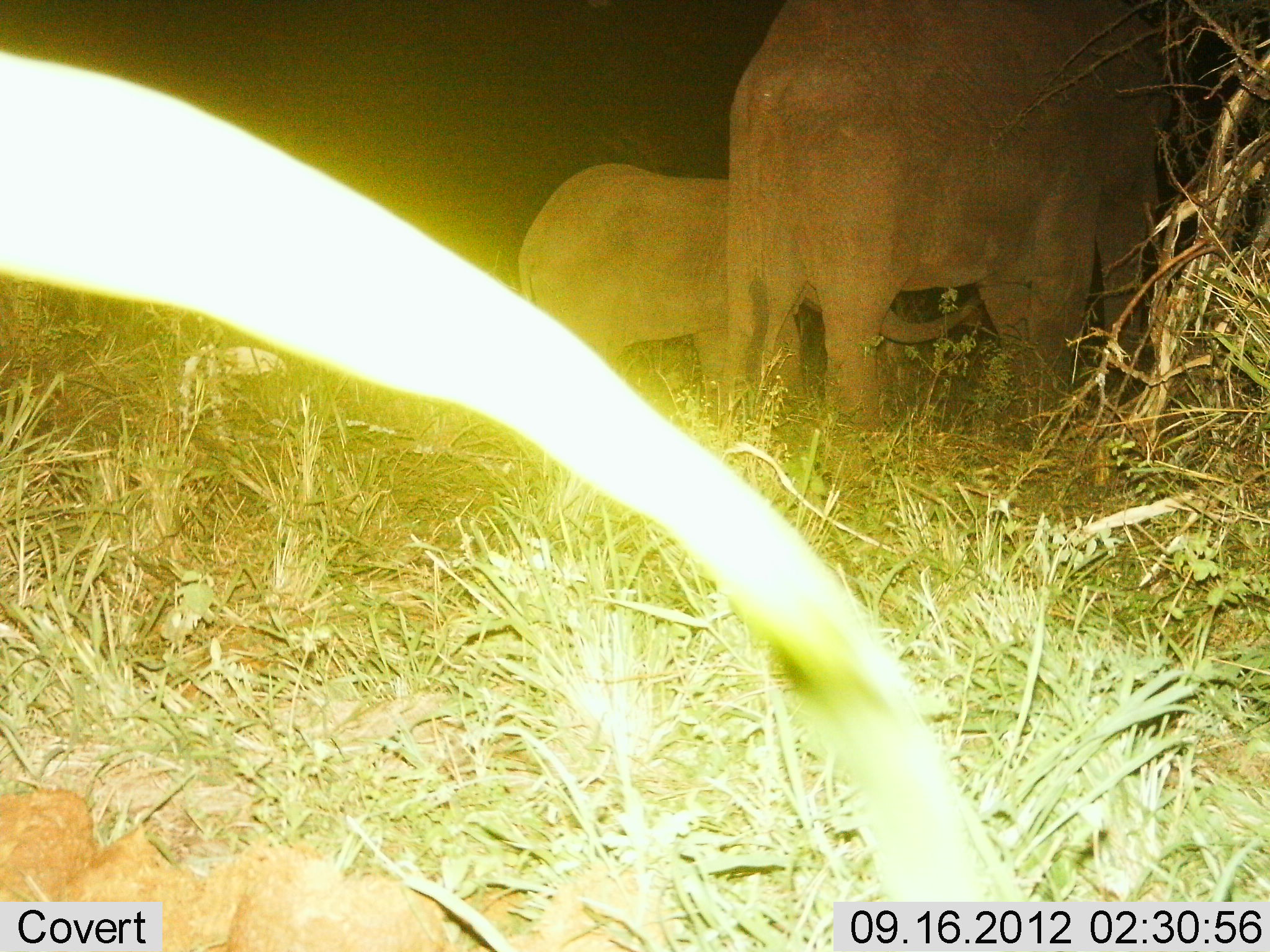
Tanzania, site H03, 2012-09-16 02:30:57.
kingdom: Animalia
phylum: Chordata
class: Mammalia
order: Proboscidea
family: Elephantidae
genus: Loxodonta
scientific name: Loxodonta africana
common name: african bush elephant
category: elephant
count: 2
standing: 80%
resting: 0%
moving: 20%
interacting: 10%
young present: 90%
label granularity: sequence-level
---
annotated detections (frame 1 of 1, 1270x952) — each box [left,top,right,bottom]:
animal: [729,0,1176,441]; [519,167,983,417]